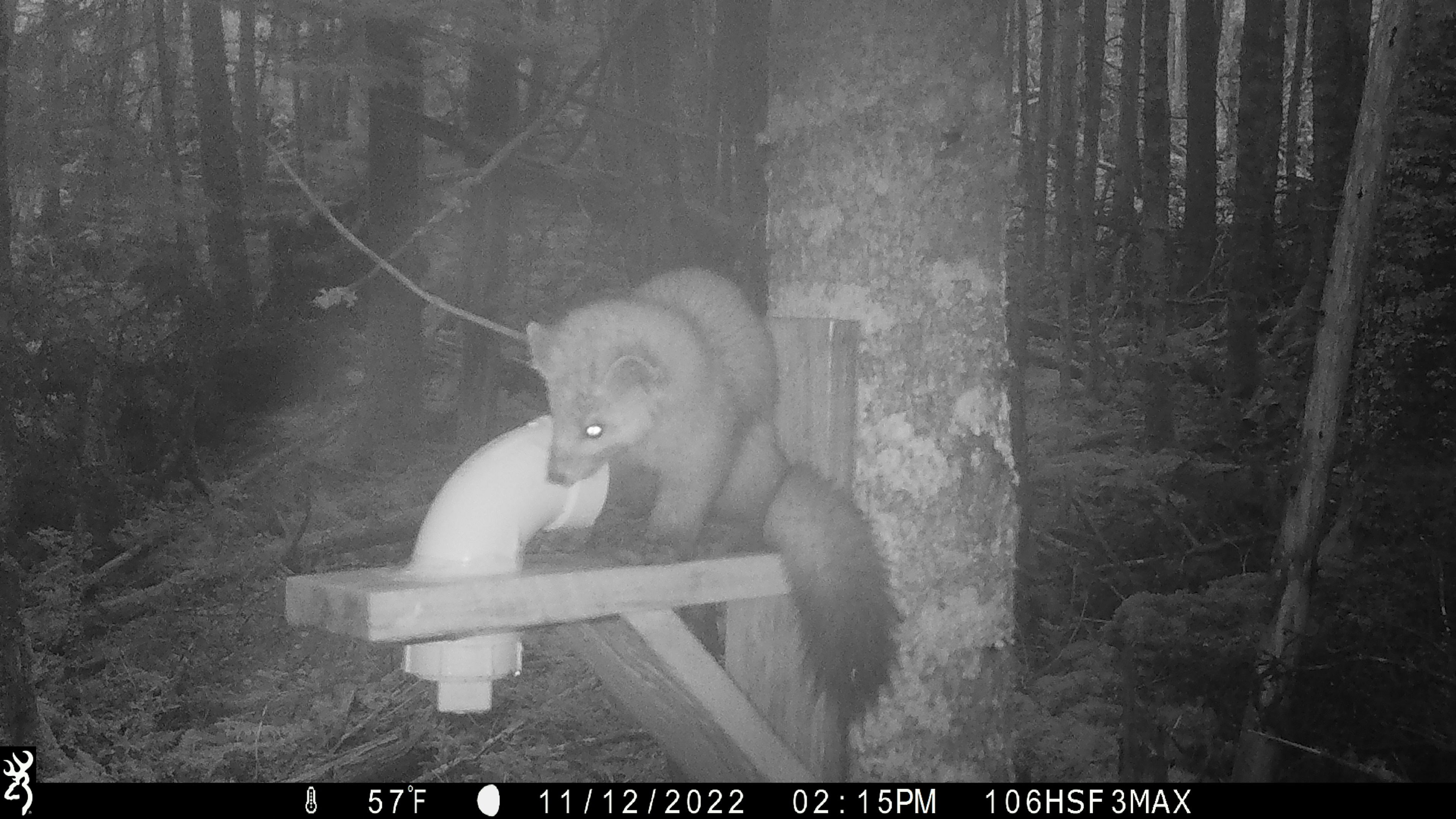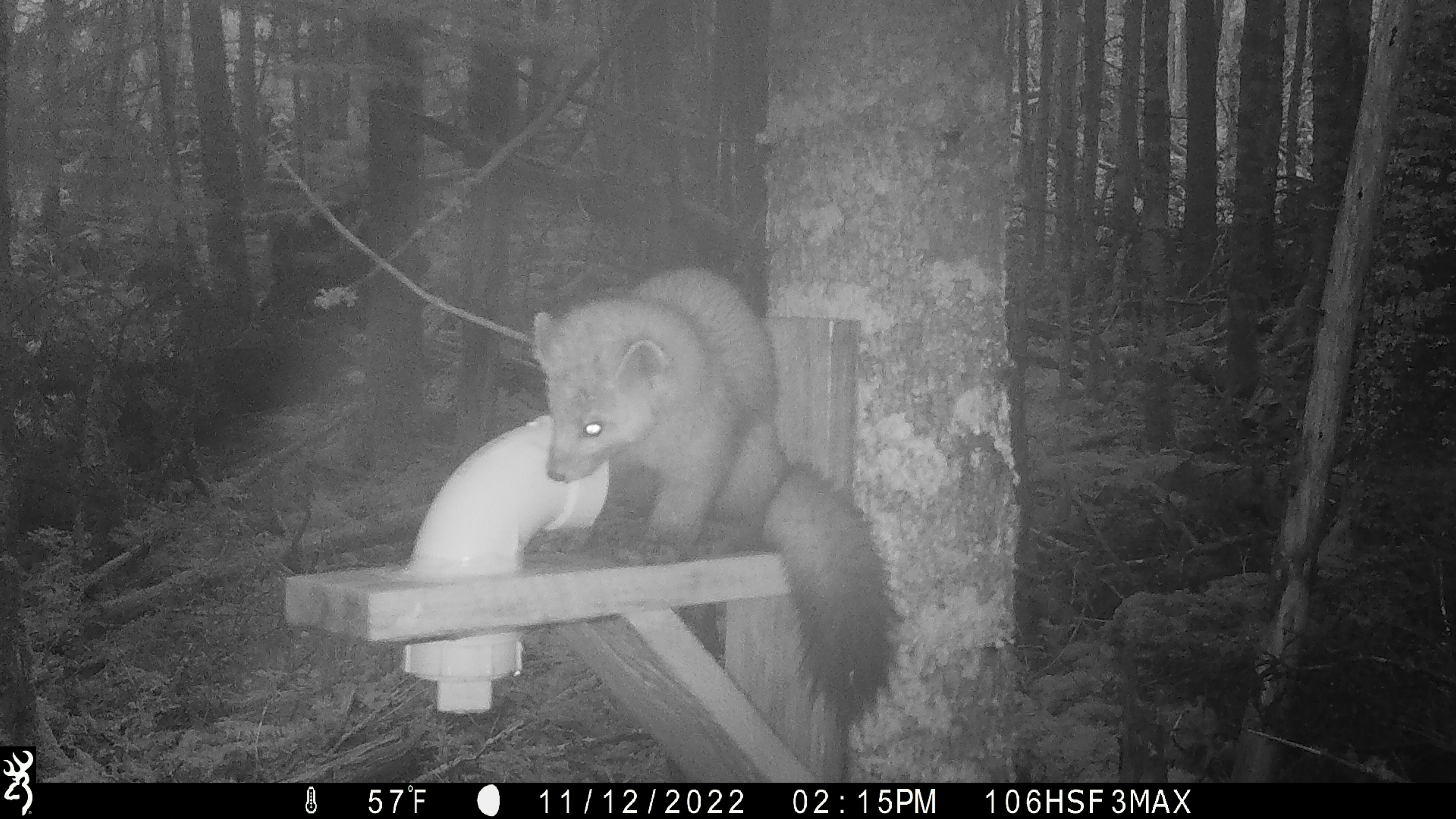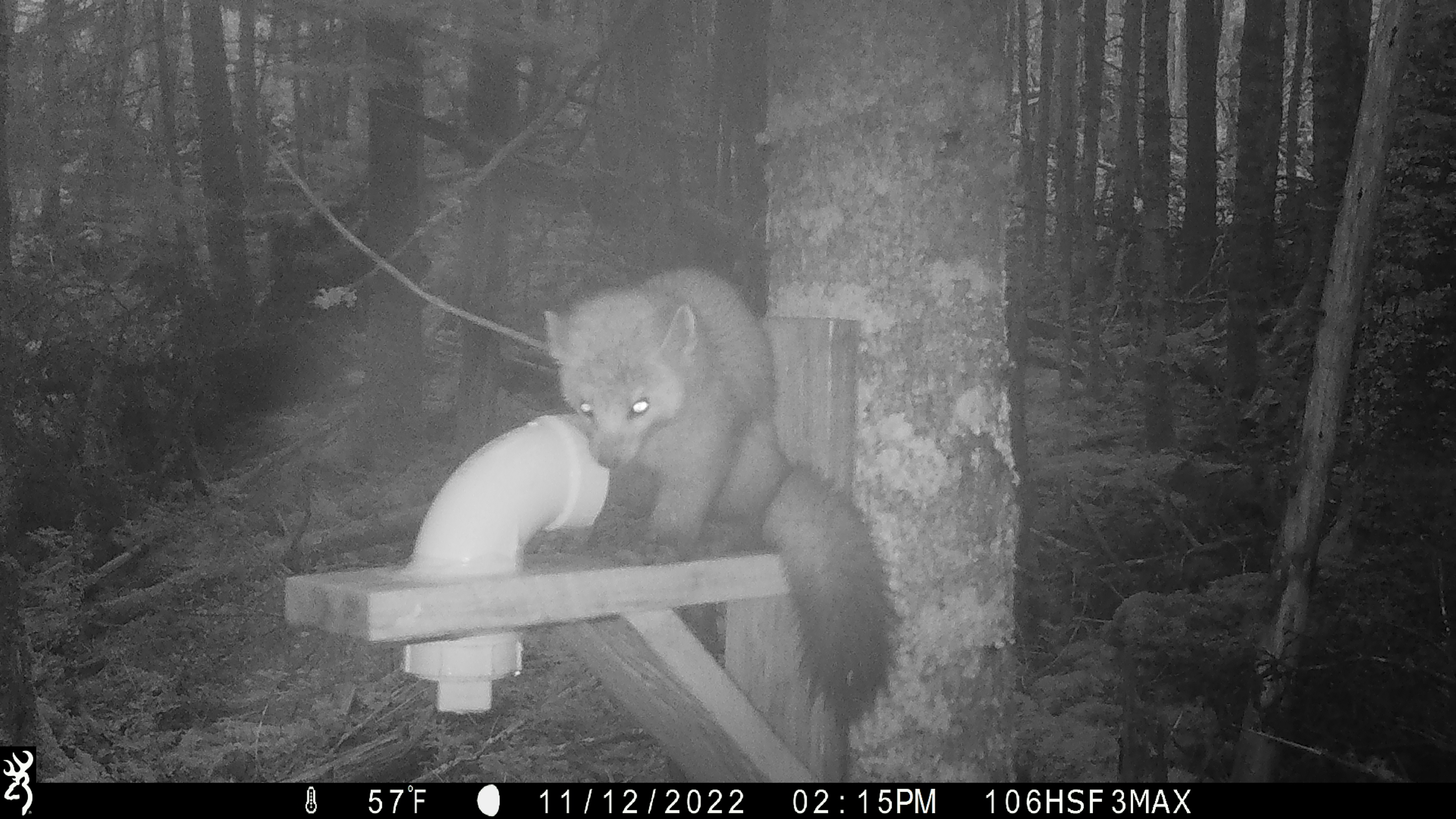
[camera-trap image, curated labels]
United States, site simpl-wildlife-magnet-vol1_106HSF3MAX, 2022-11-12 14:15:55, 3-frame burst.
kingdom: Animalia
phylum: Chordata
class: Mammalia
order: Carnivora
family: Mustelidae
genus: Martes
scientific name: Martes americana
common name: american marten